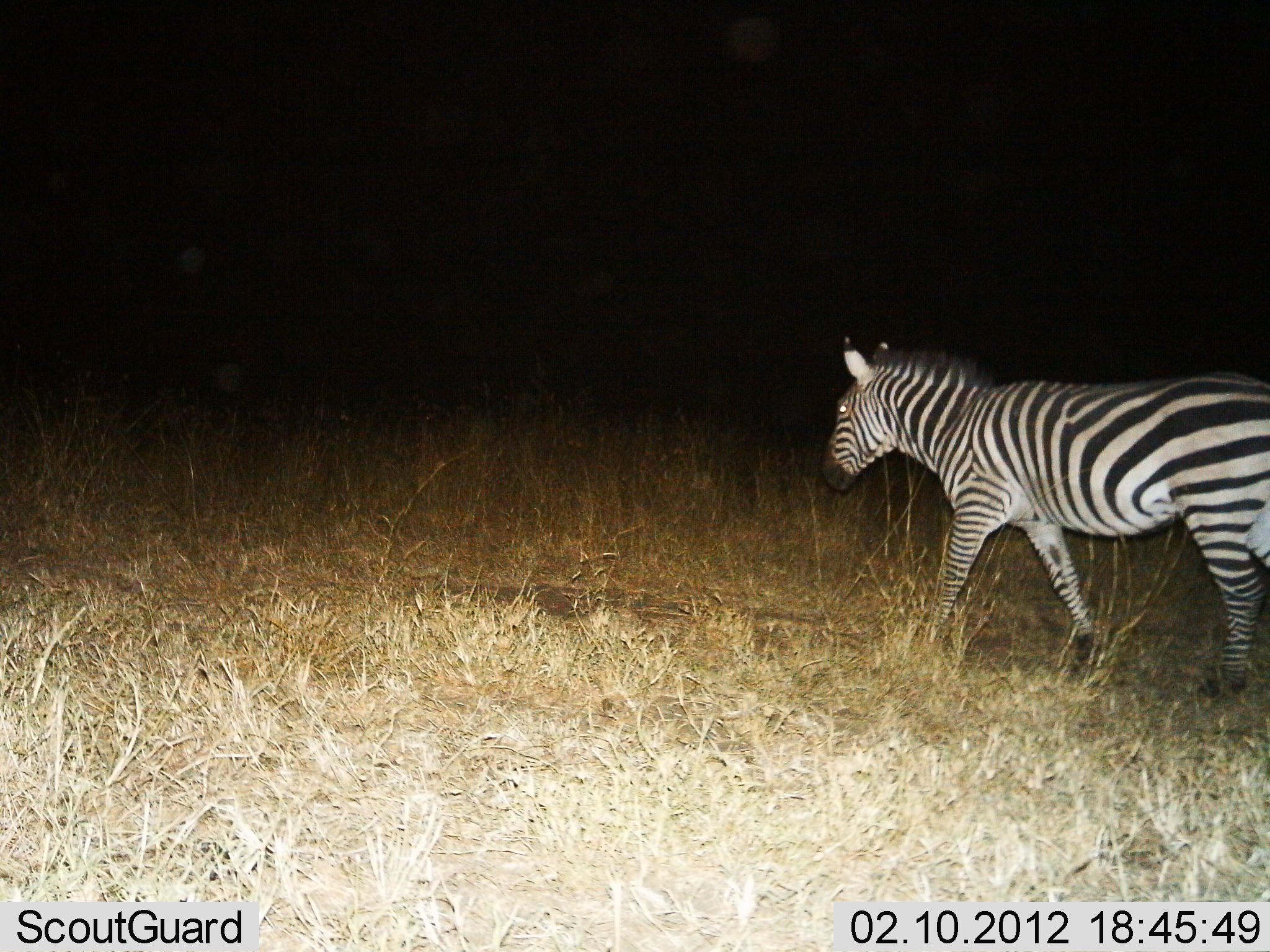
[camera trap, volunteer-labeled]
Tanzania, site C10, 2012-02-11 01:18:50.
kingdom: Animalia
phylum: Chordata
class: Mammalia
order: Perissodactyla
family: Equidae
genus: Equus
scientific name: Equus quagga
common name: plains zebra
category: zebra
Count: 1.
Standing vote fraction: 7%.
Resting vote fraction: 0%.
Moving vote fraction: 100%.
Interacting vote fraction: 0%.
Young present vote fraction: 0%.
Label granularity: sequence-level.